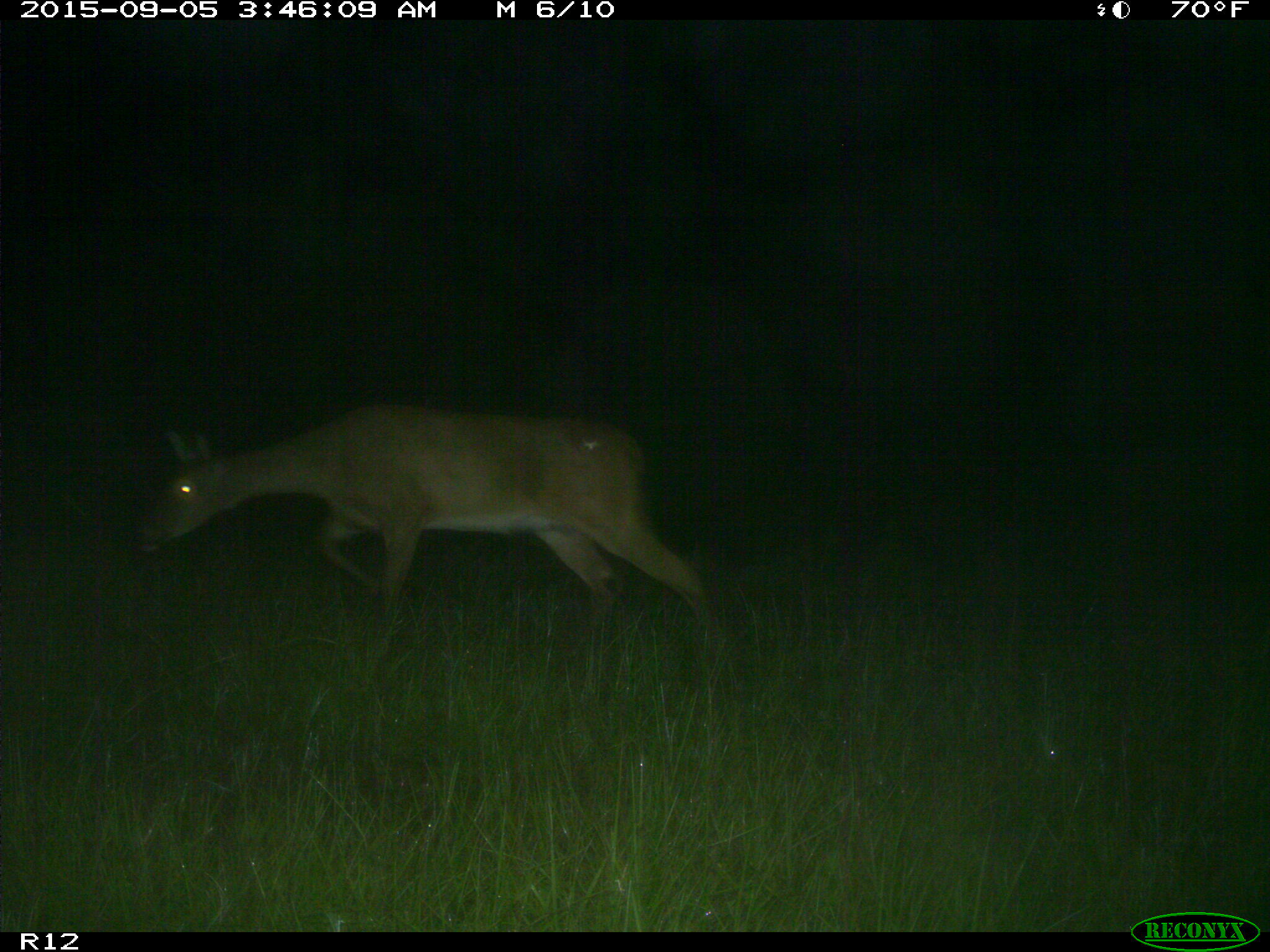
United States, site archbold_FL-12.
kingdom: Animalia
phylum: Chordata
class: Mammalia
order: Artiodactyla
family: Cervidae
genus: Odocoileus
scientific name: Odocoileus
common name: deer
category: unidentified deer